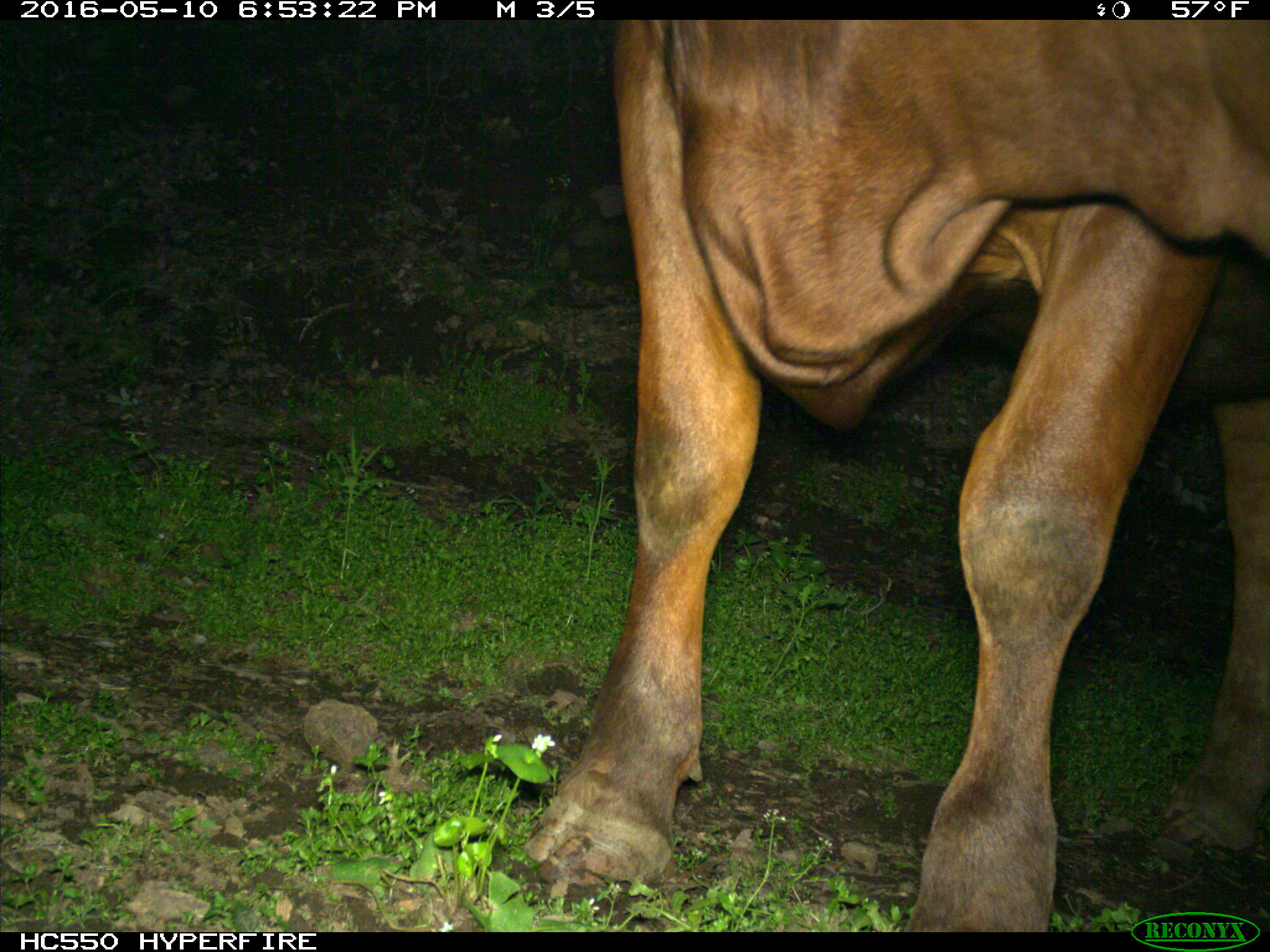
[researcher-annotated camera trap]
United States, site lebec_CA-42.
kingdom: Animalia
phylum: Chordata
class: Mammalia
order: Artiodactyla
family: Bovidae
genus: Bos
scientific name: Bos taurus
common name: domestic cow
Bos taurus (domestic cow).